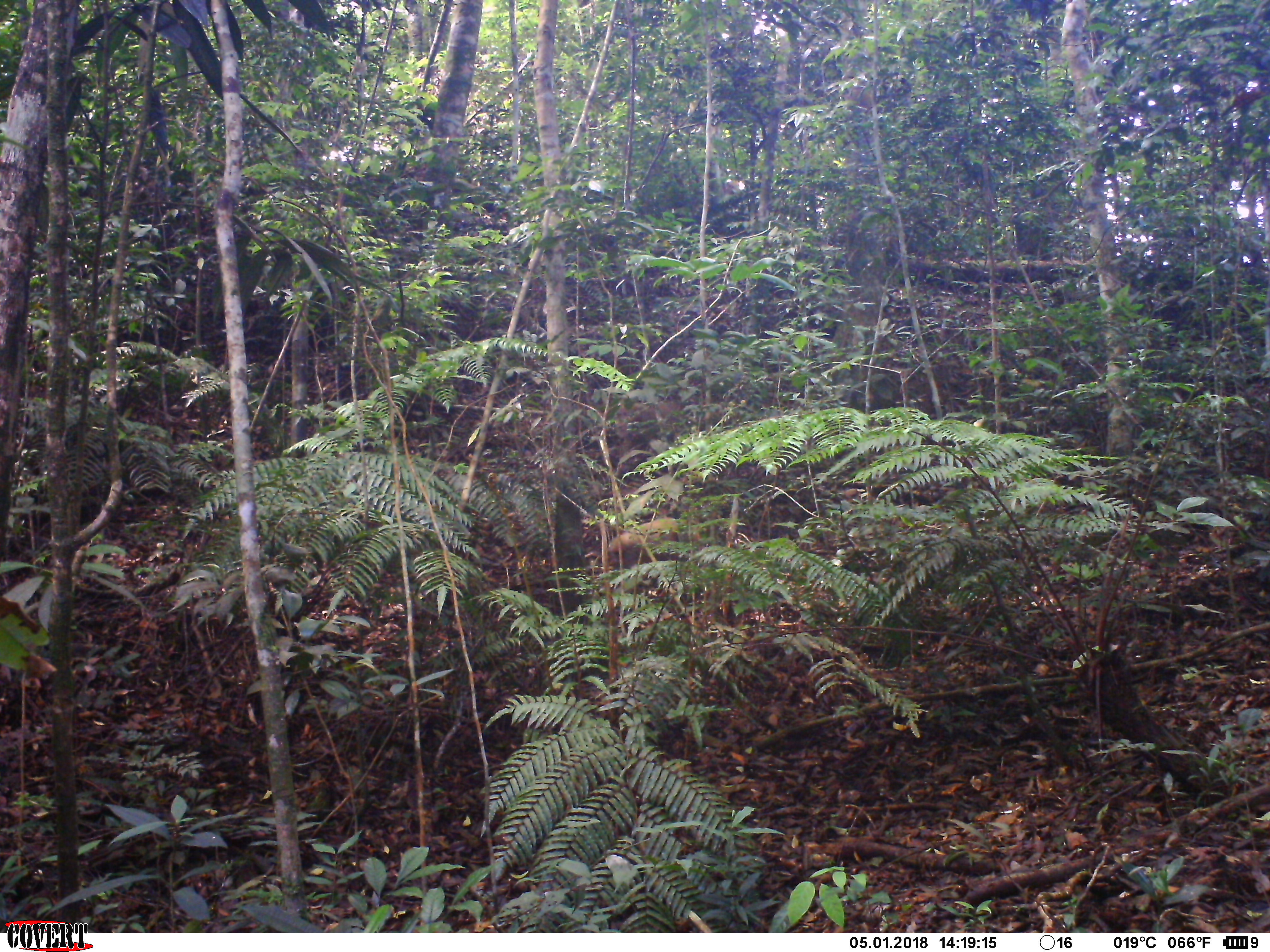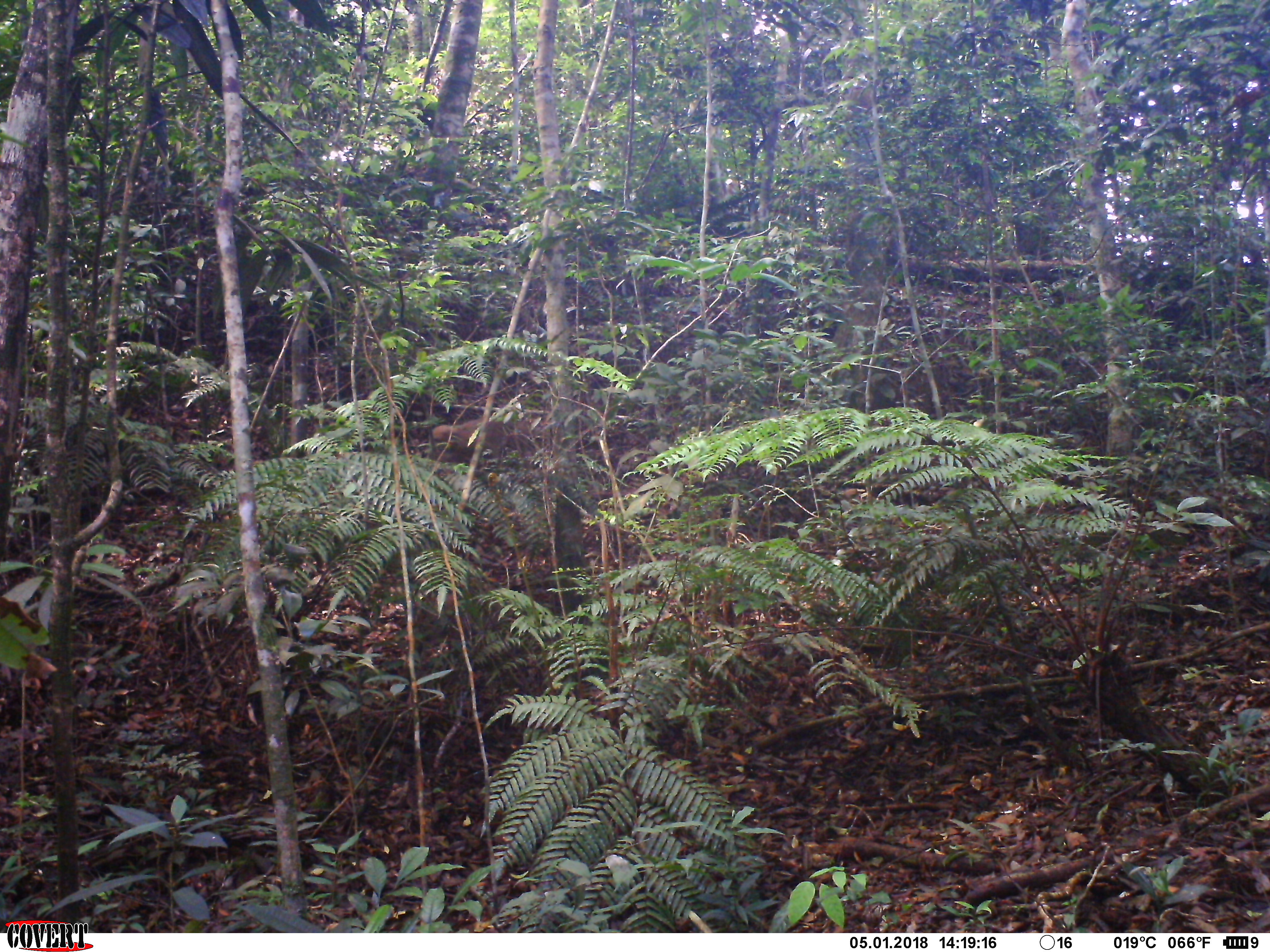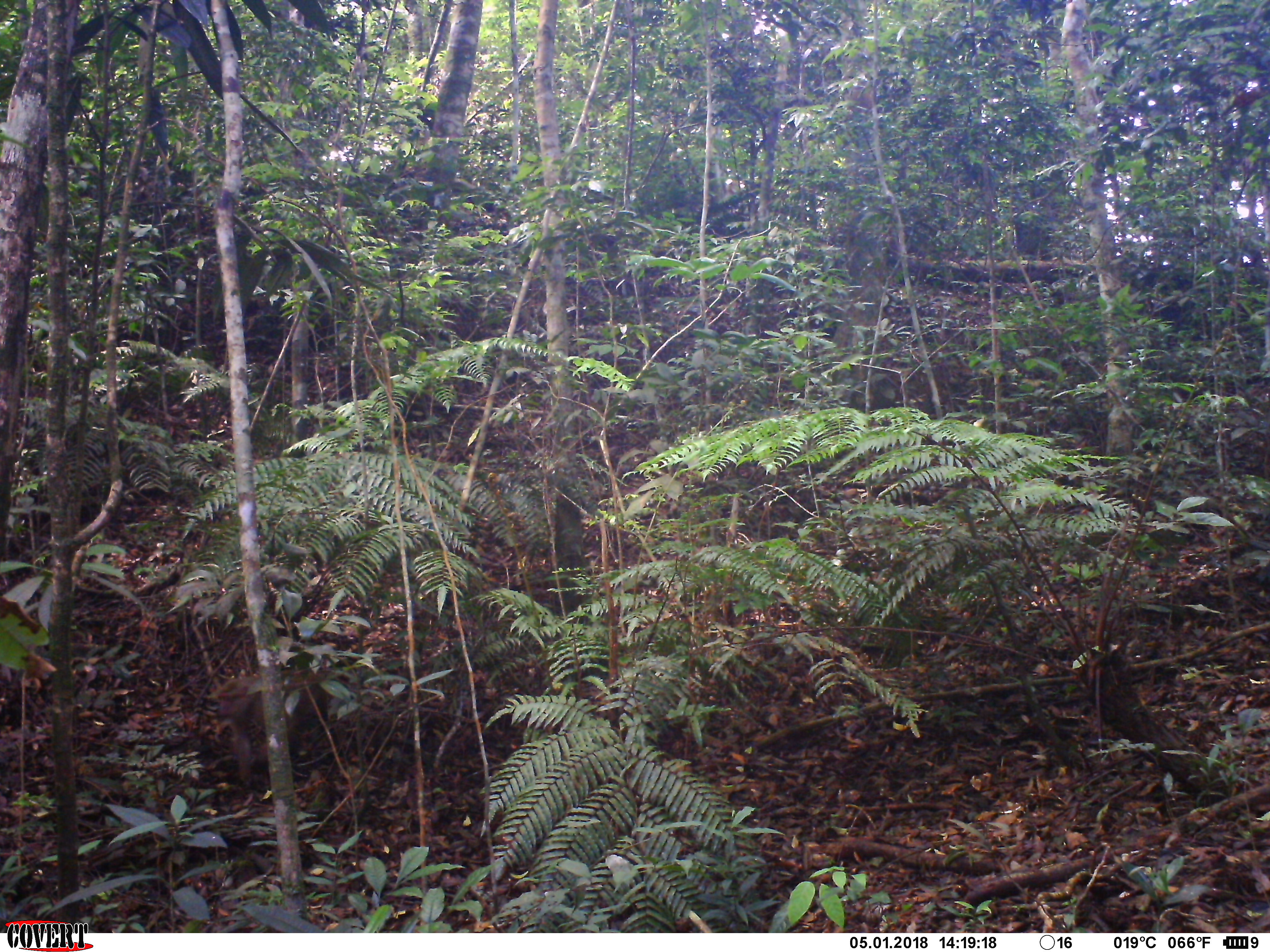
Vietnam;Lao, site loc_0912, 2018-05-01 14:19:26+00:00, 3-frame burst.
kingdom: Animalia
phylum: Chordata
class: Mammalia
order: Primates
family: Cercopithecidae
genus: Macaca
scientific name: Macaca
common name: macaque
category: unidentified macaque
Unidentified macaque (macaque) (Macaca). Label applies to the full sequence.